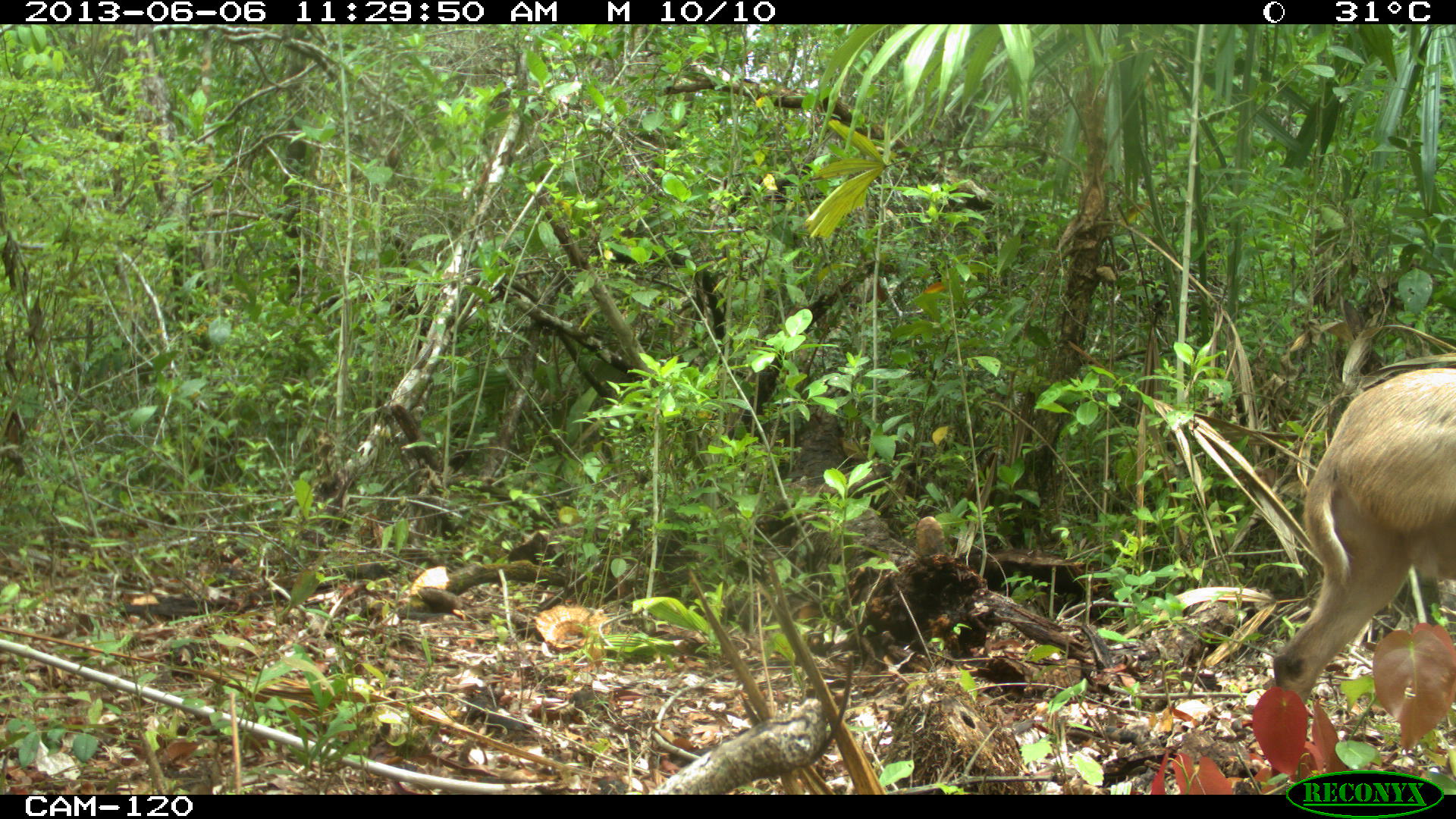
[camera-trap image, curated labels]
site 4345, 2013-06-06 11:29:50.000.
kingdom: Animalia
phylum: Chordata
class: Mammalia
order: Artiodactyla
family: Cervidae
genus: Odocoileus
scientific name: Odocoileus pandora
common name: yucatán brown brocket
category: mazama pandora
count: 1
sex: female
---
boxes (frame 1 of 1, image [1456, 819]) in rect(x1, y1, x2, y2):
mazama pandora: rect(1270, 366, 1456, 705)